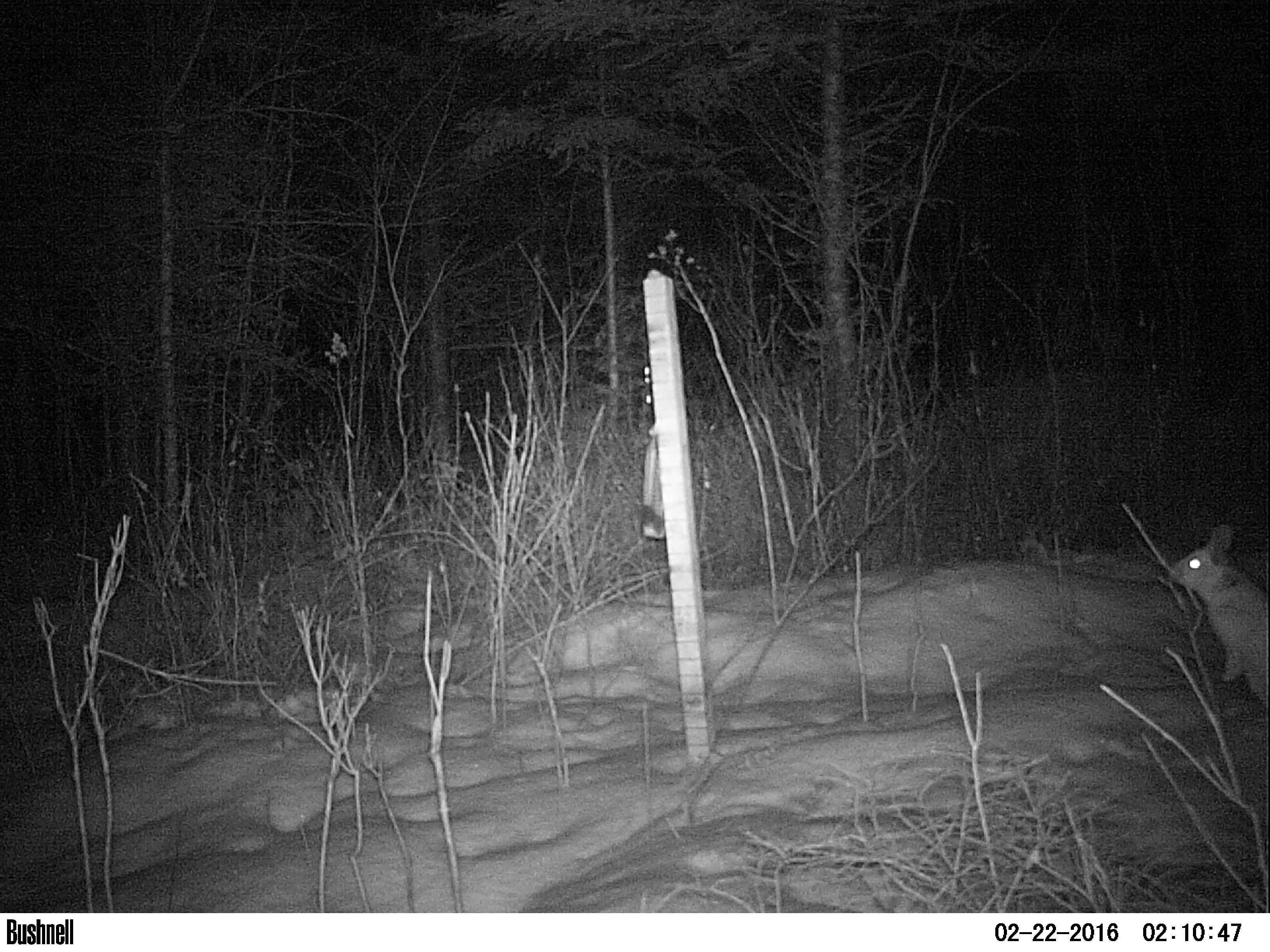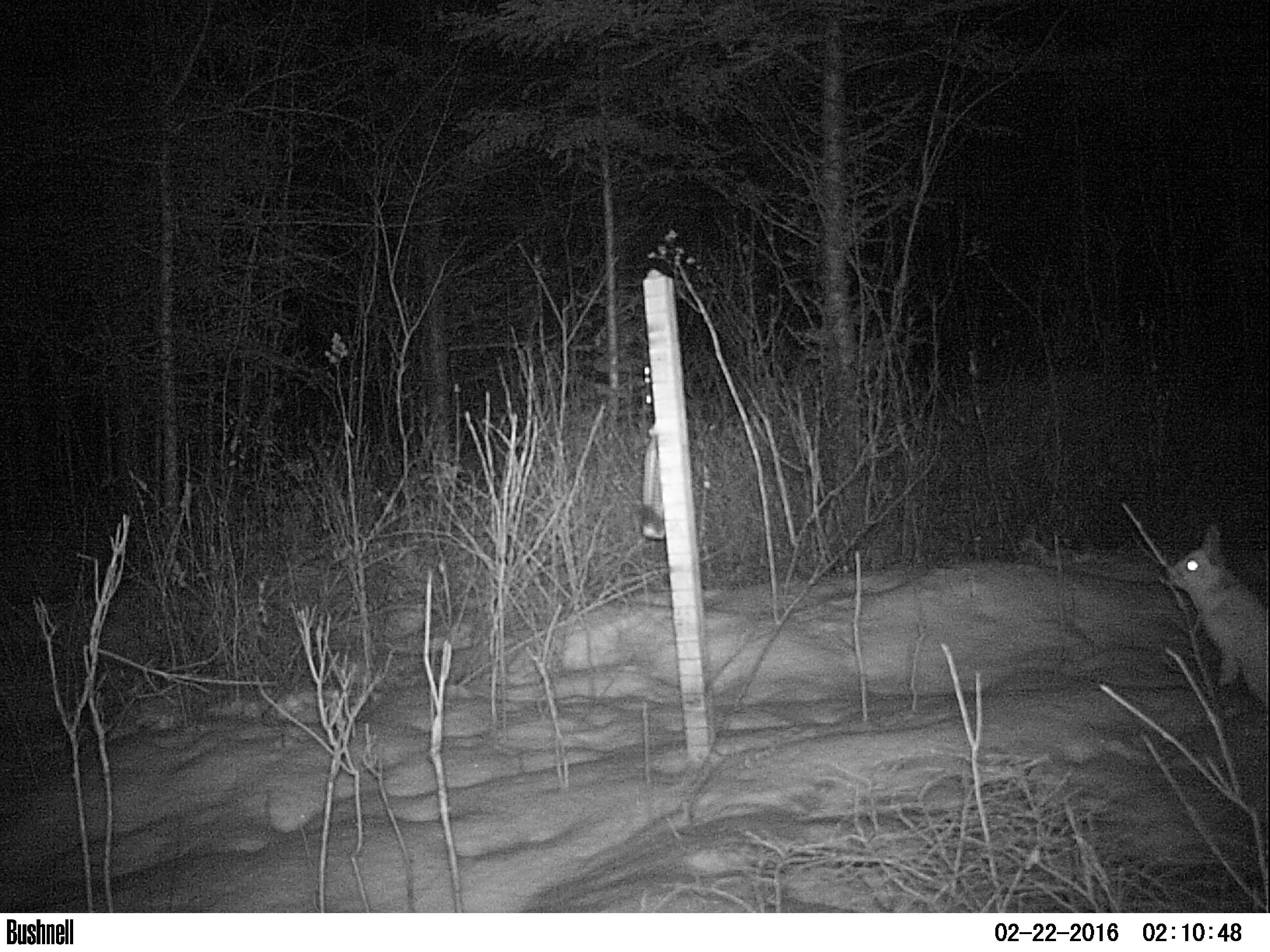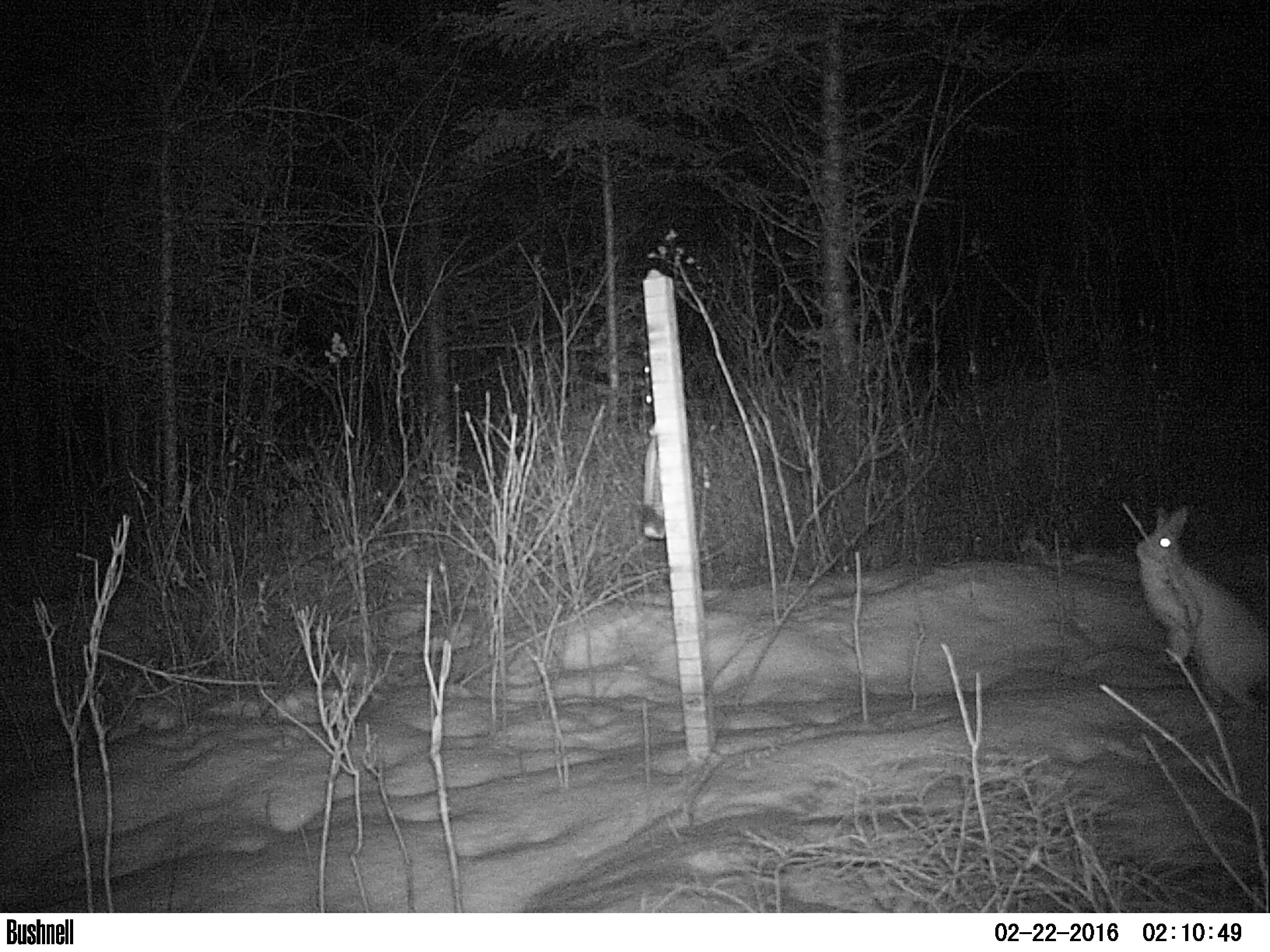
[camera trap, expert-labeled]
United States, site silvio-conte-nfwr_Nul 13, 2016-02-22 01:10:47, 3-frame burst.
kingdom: Animalia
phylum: Chordata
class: Mammalia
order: Lagomorpha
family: Leporidae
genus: Lepus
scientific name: Lepus americanus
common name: snowshoe hare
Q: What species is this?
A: Snowshoe hare (Lepus americanus).